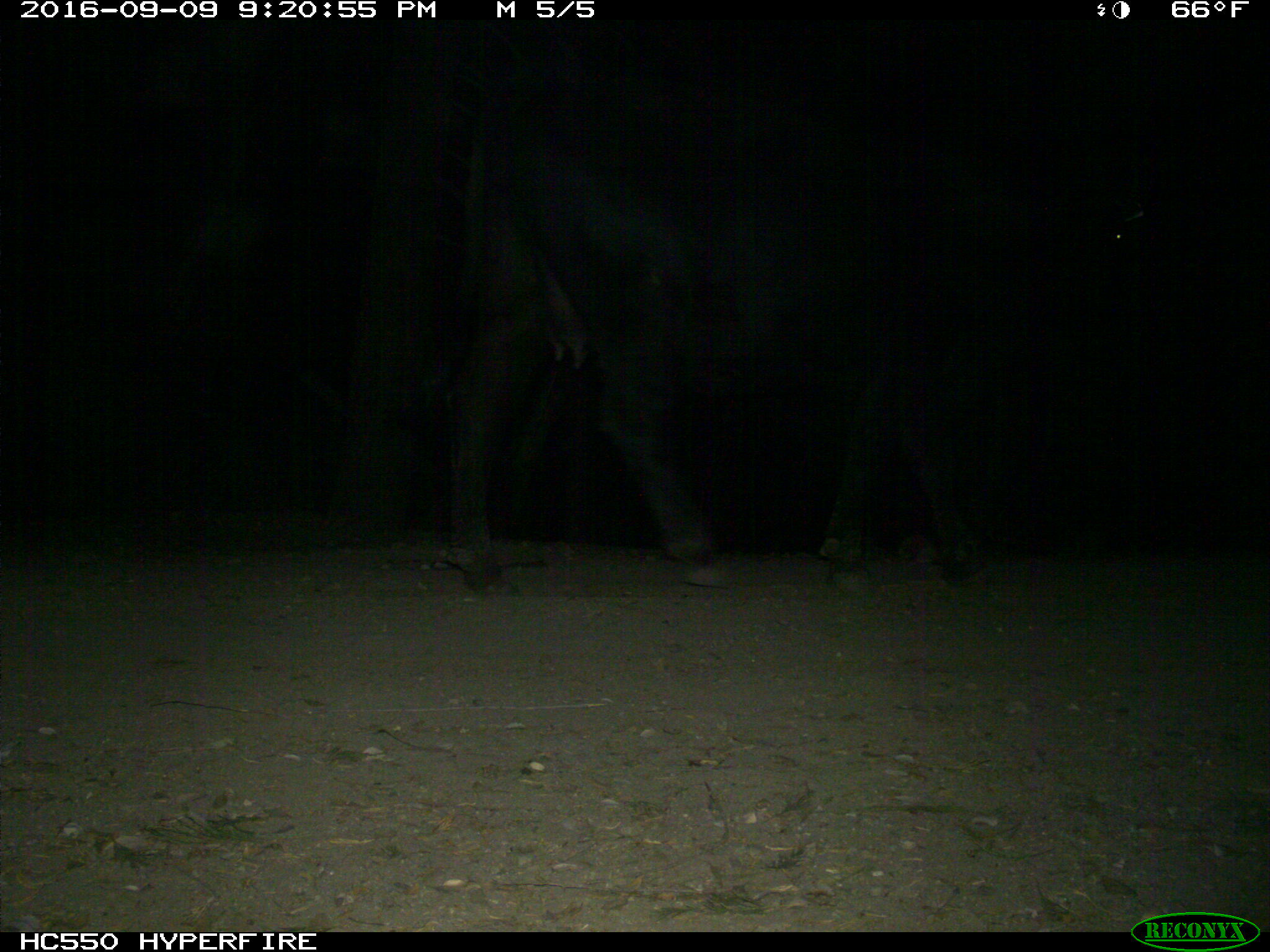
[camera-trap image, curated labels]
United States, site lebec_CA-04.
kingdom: Animalia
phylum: Chordata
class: Mammalia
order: Artiodactyla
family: Bovidae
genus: Bos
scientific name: Bos taurus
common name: domestic cow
Bos taurus (domestic cow).